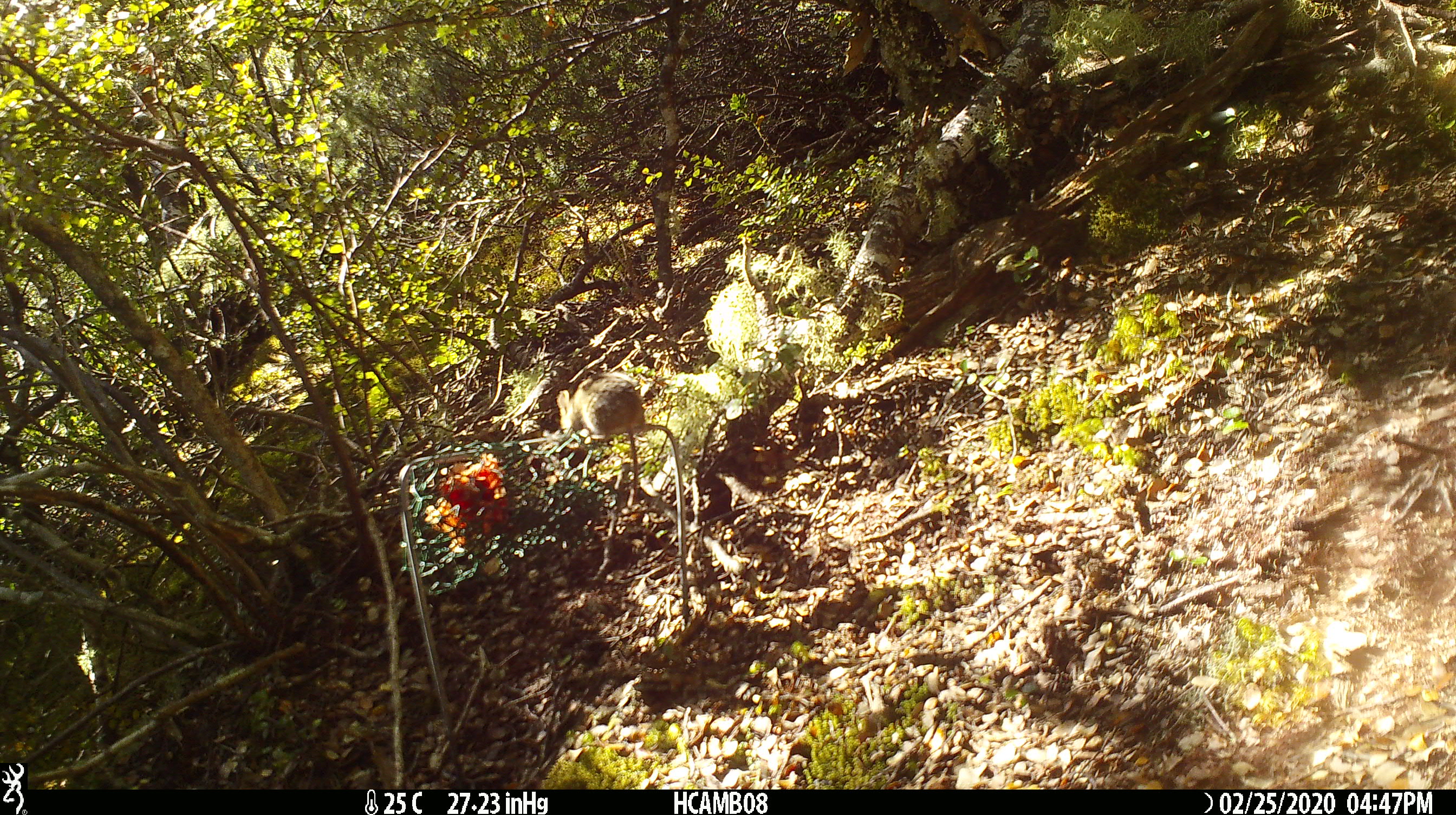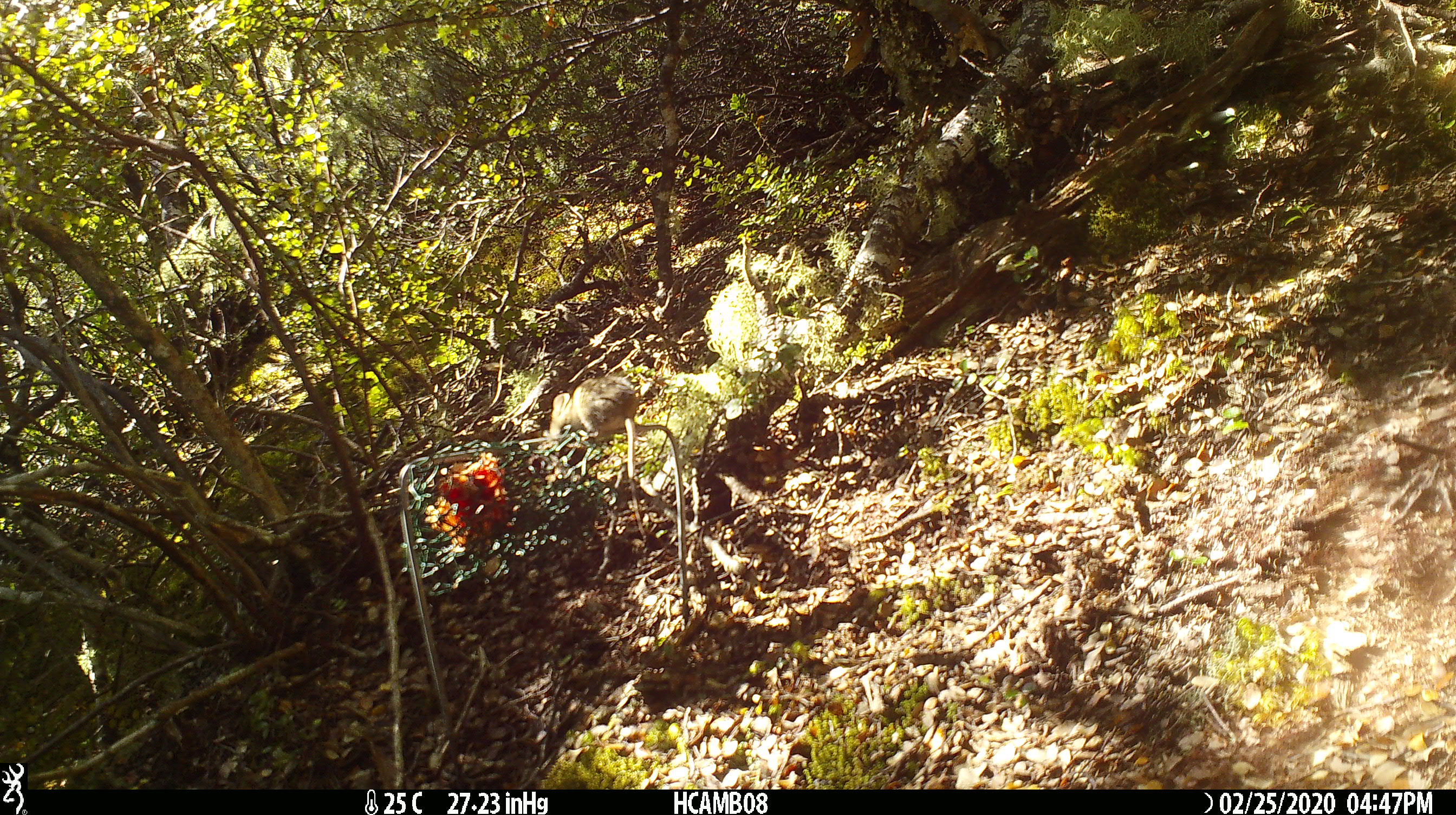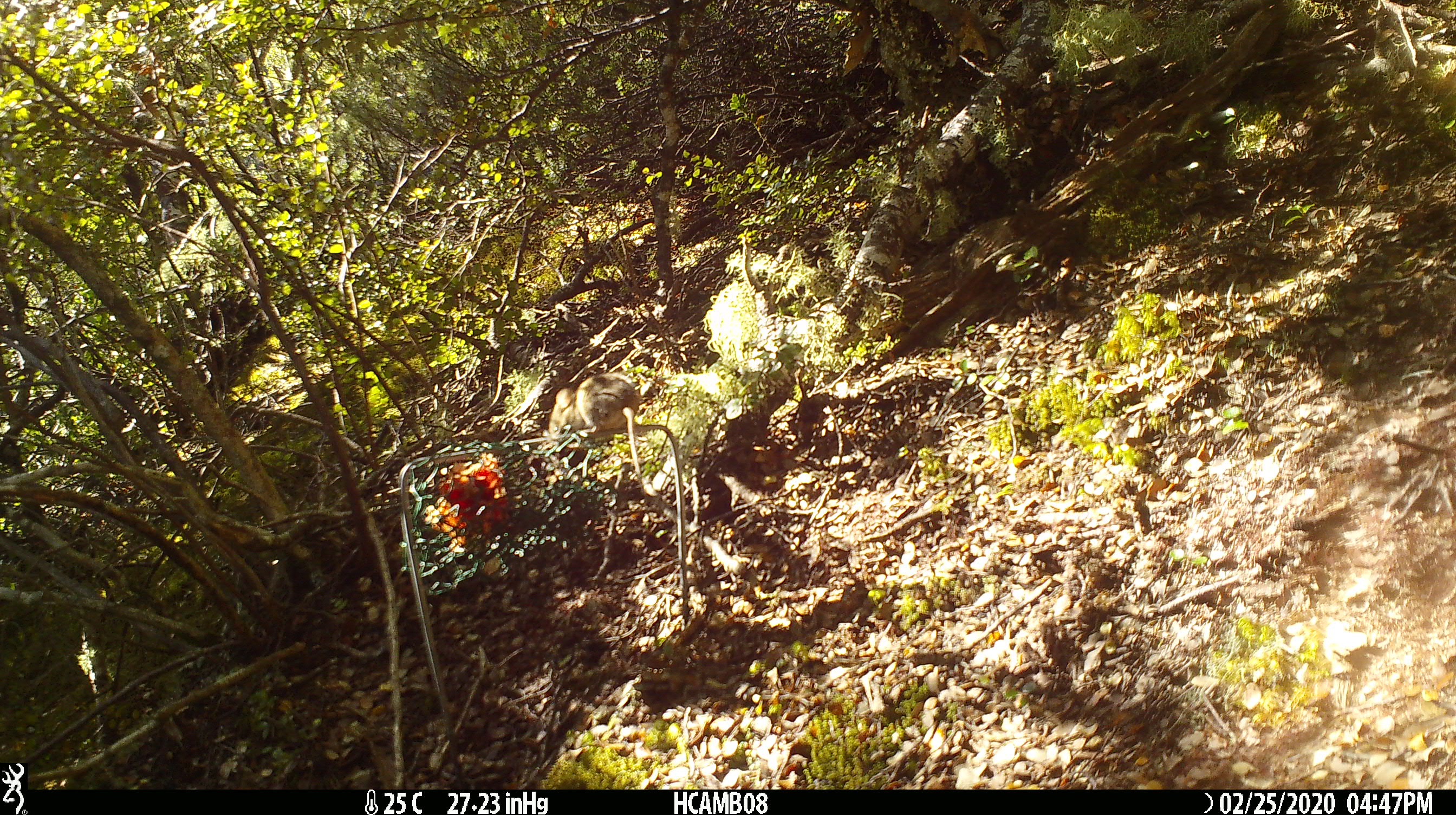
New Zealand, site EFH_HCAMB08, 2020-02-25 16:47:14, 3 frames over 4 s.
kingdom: Animalia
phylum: Chordata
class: Mammalia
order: Rodentia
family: Muridae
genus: Mus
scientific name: Mus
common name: mouse